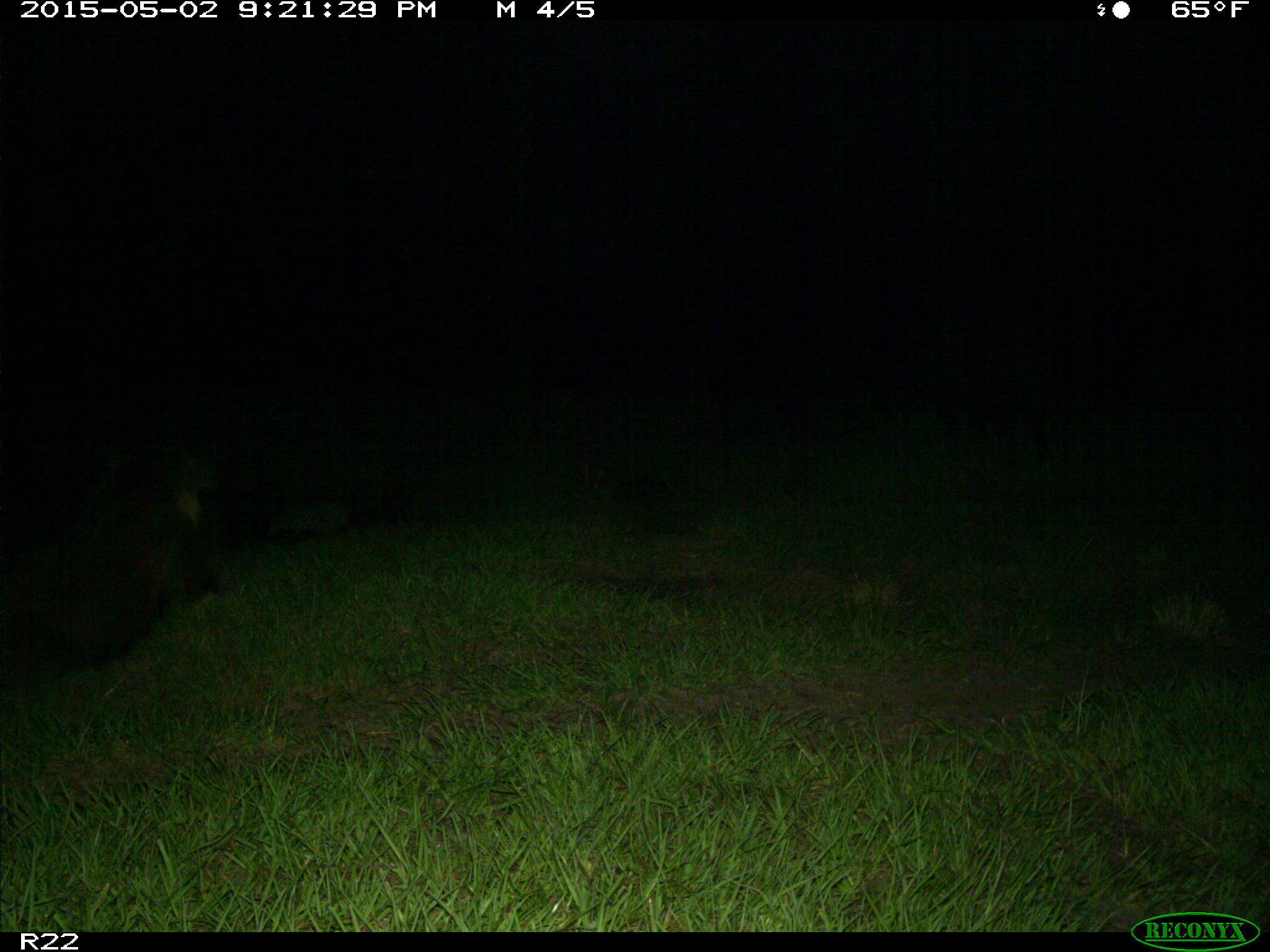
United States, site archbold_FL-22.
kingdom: Animalia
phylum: Chordata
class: Mammalia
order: Artiodactyla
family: Suidae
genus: Sus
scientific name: Sus scrofa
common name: wild boar